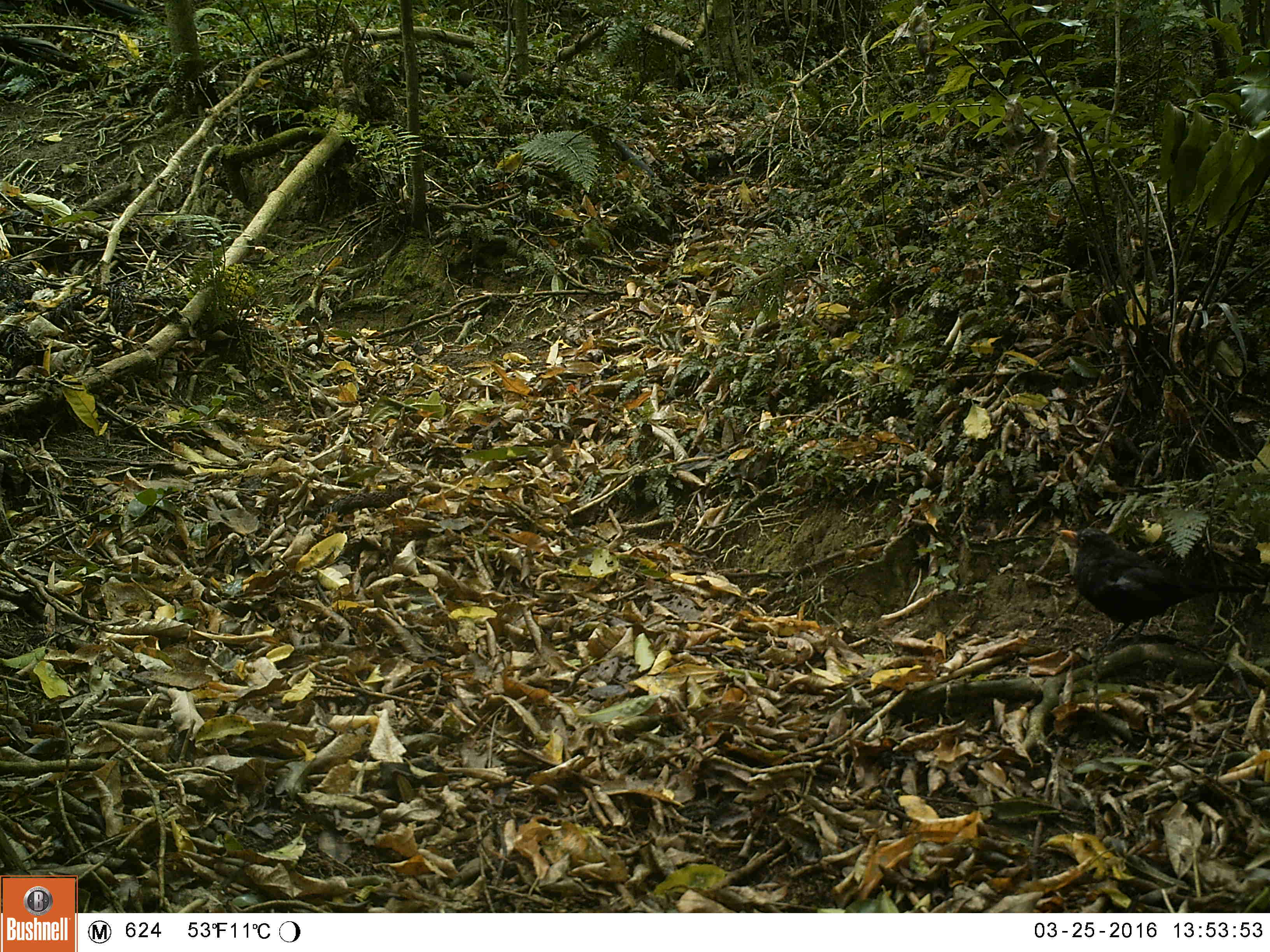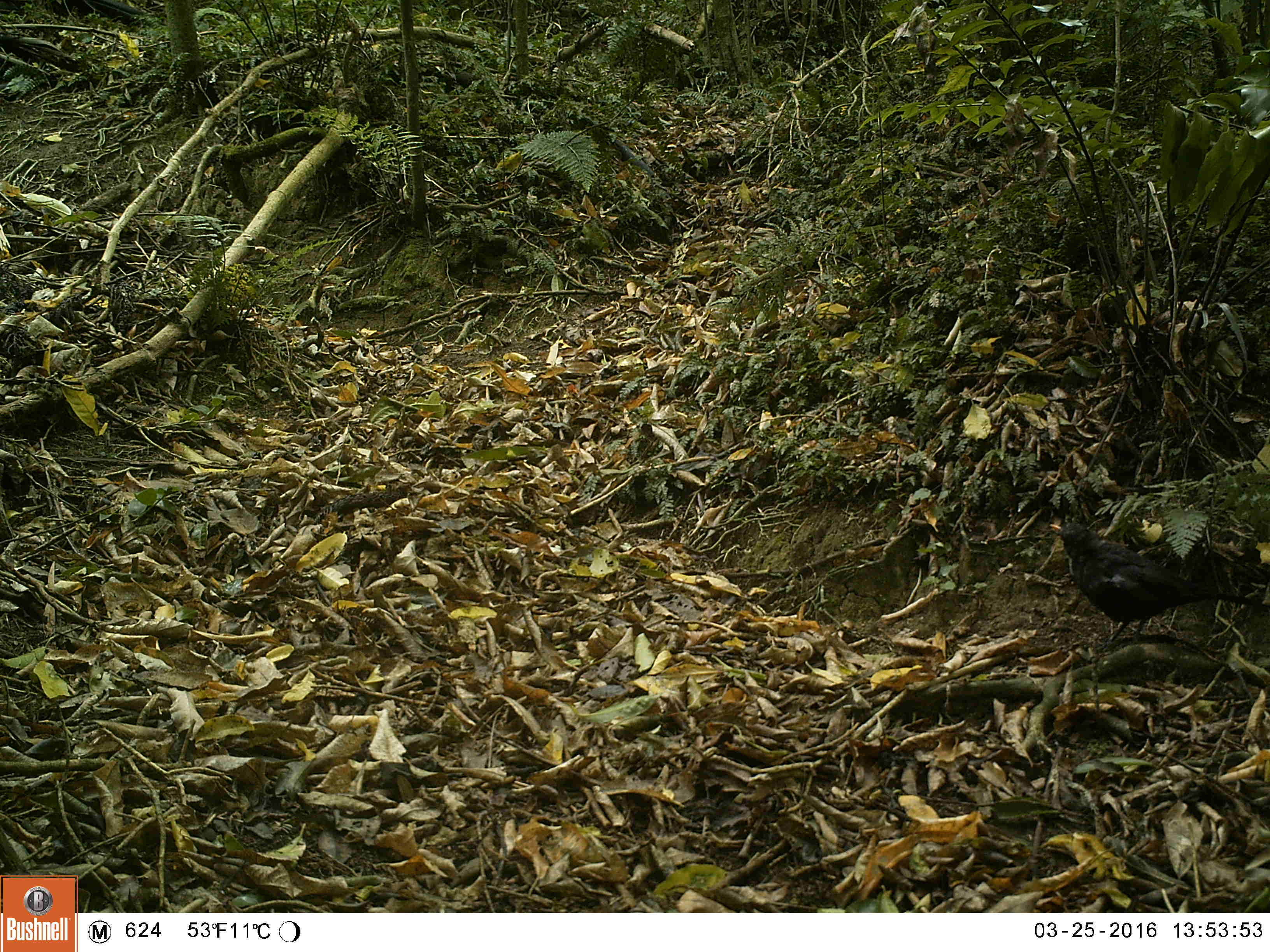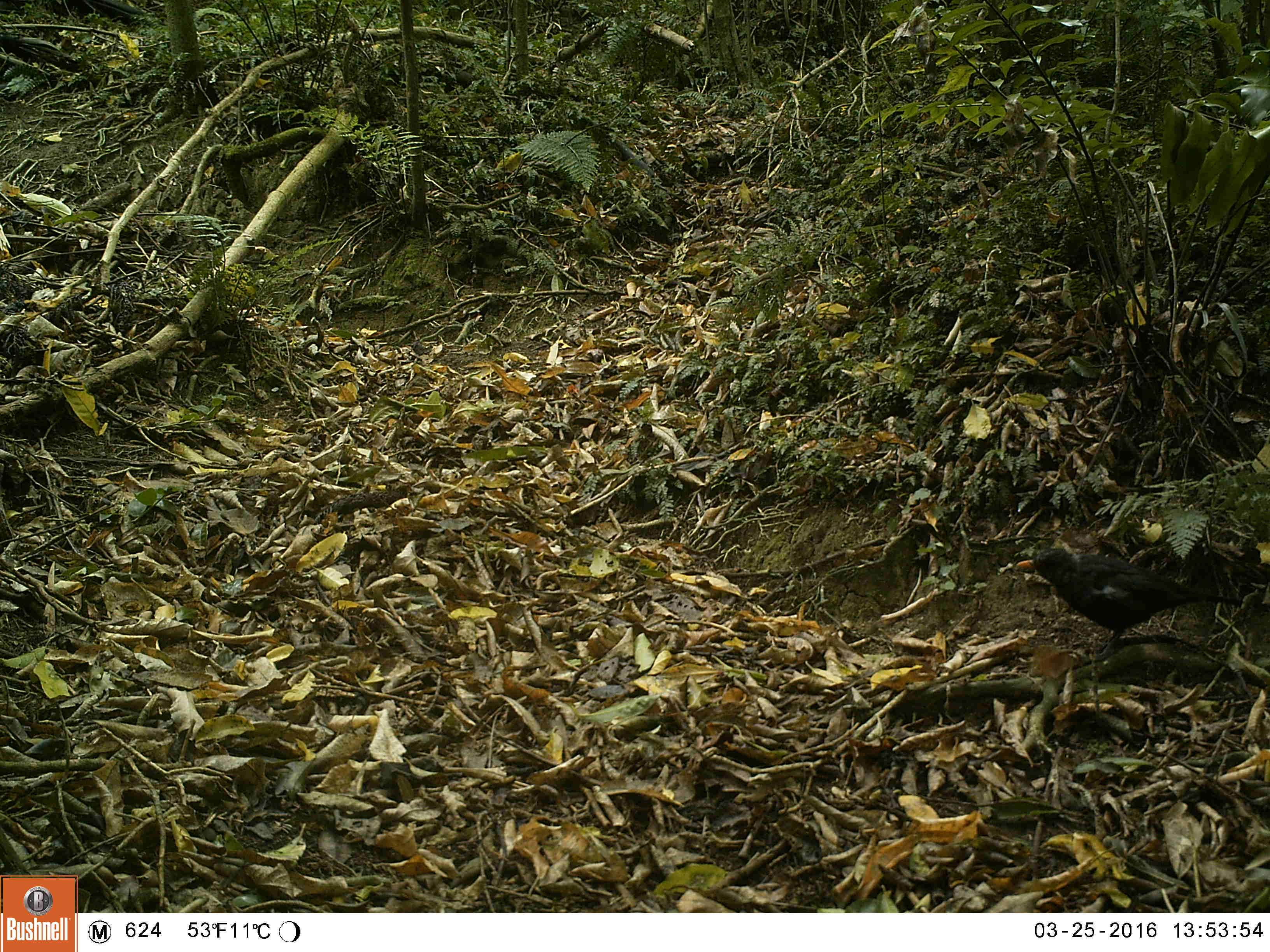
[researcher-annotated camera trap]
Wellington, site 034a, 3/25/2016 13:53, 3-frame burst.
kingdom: Animalia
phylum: Chordata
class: Aves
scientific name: Aves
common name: bird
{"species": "bird (Aves)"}